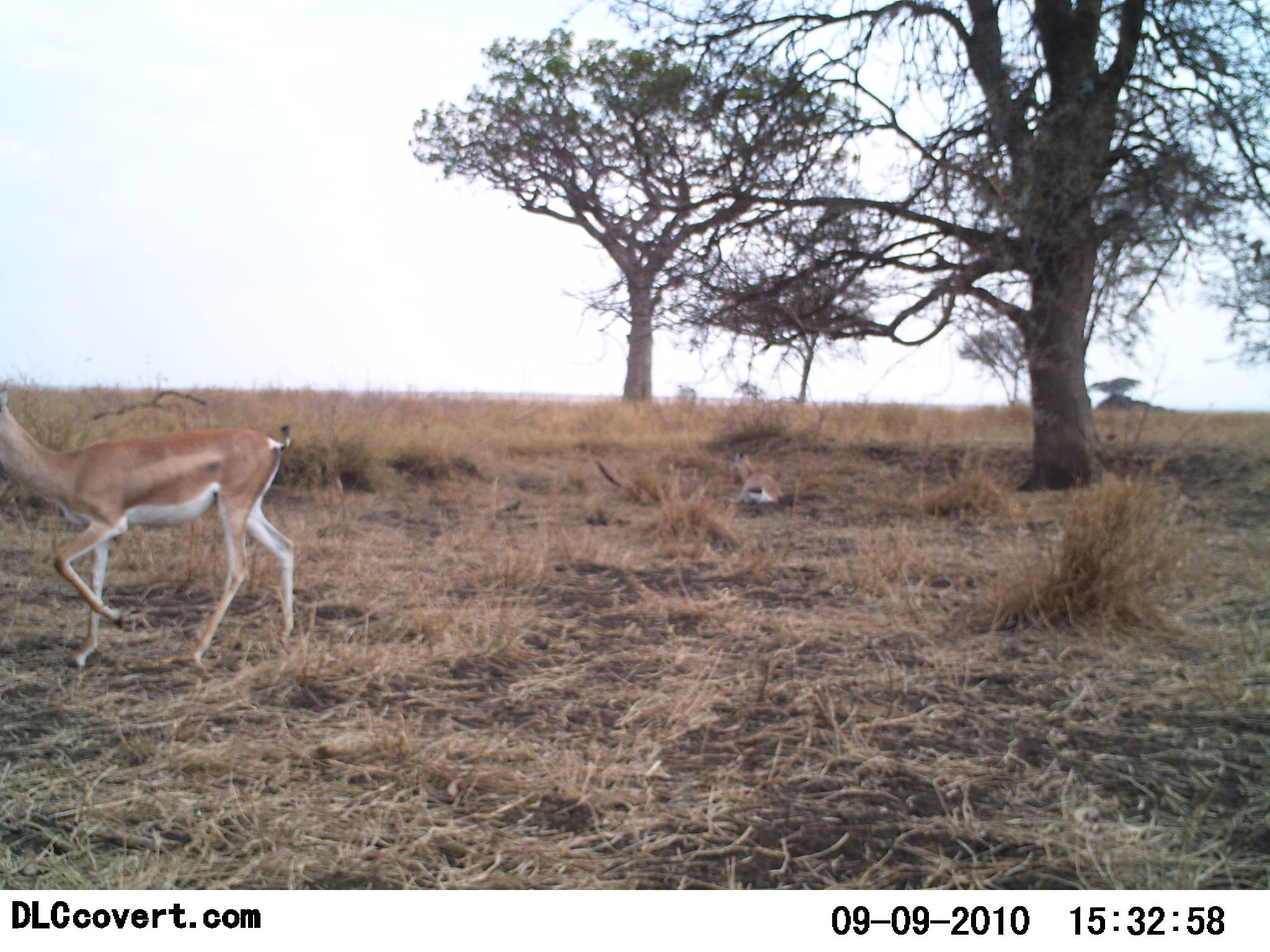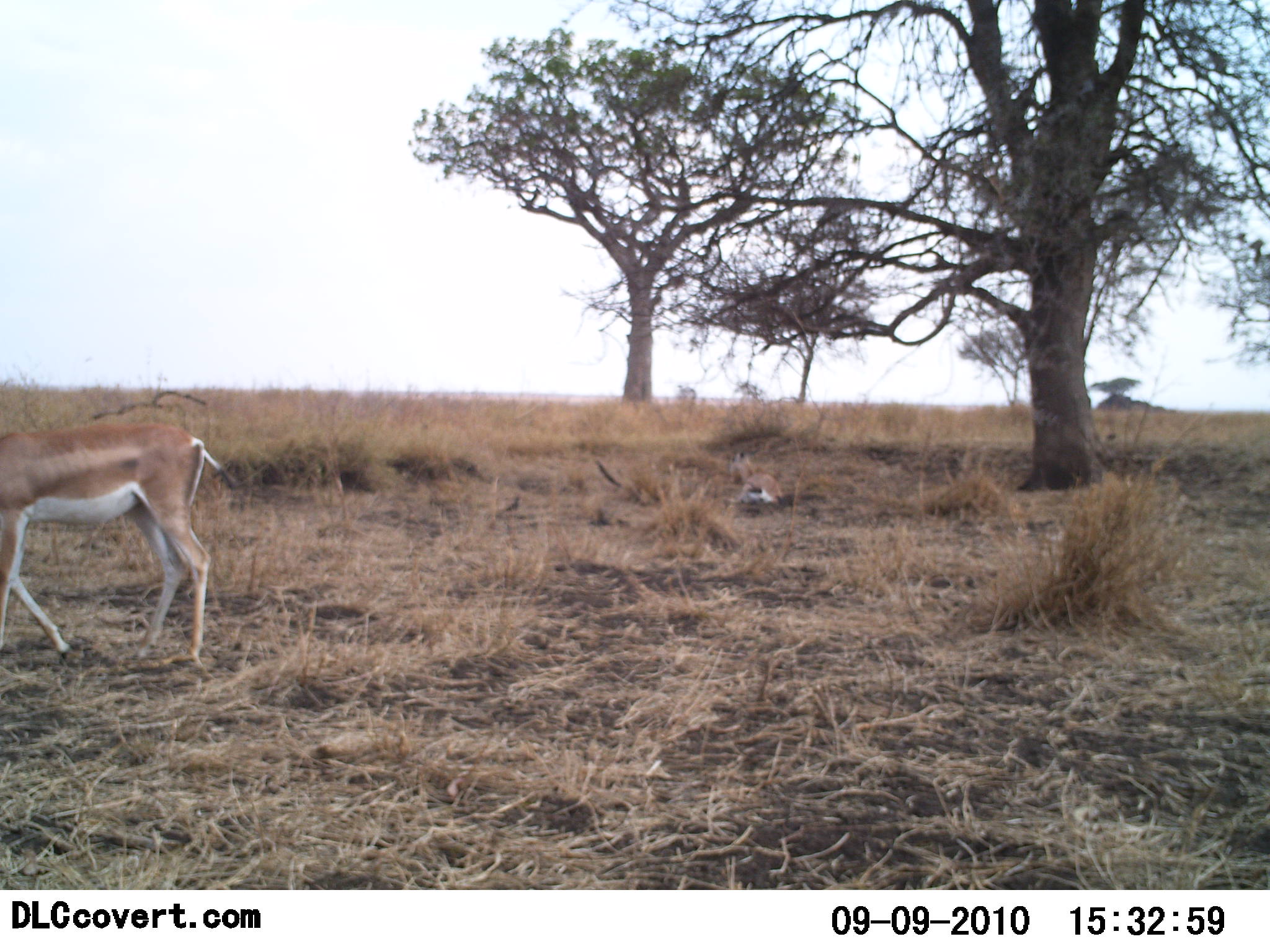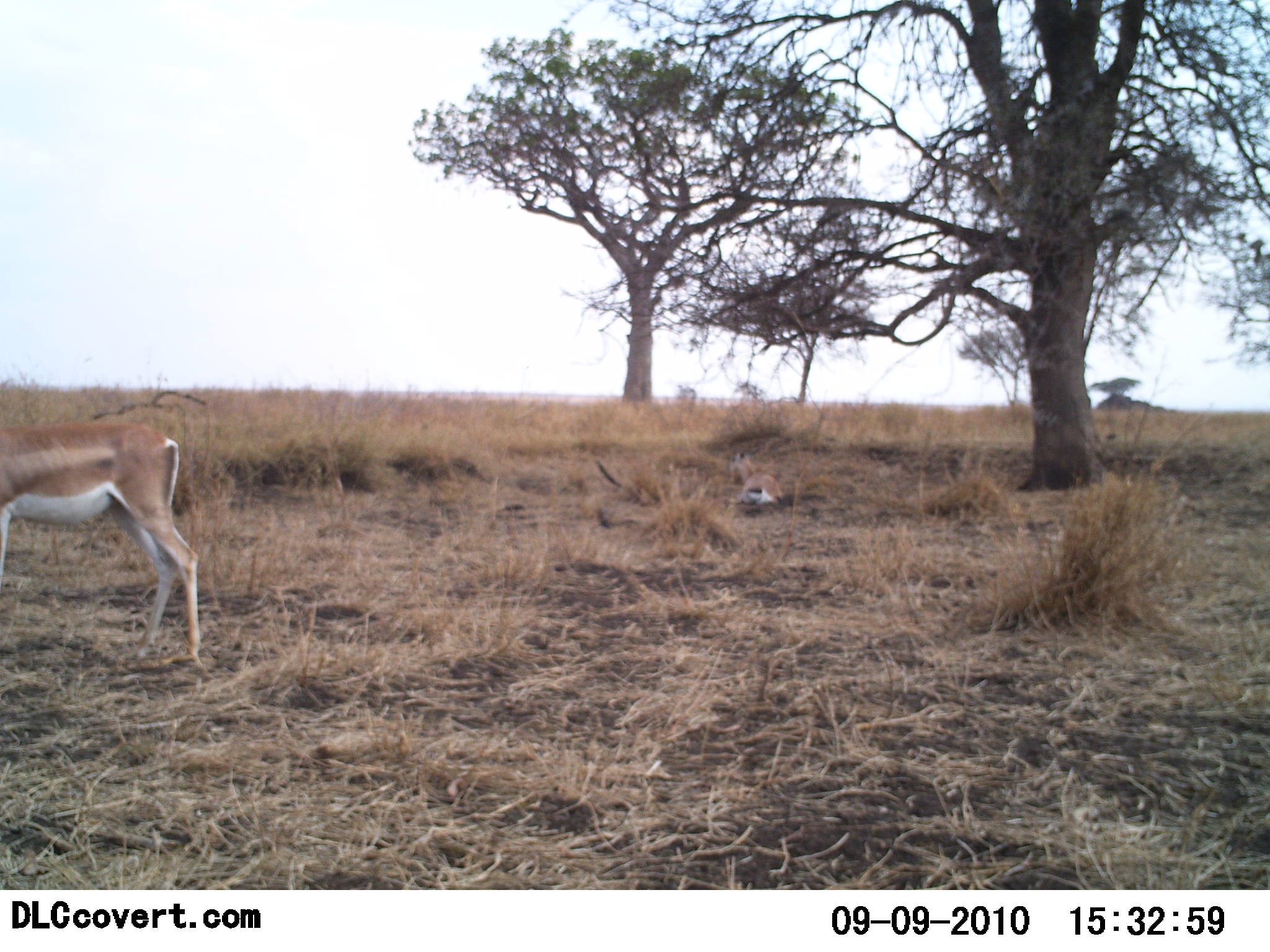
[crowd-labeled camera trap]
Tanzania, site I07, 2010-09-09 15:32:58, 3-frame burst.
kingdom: Animalia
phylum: Chordata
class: Mammalia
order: Artiodactyla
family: Bovidae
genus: Nanger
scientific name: Nanger granti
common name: grant's gazelle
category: gazellegrants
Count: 2.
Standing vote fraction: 11%.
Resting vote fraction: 50%.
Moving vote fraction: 83%.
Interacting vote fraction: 6%.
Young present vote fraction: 0%.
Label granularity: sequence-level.